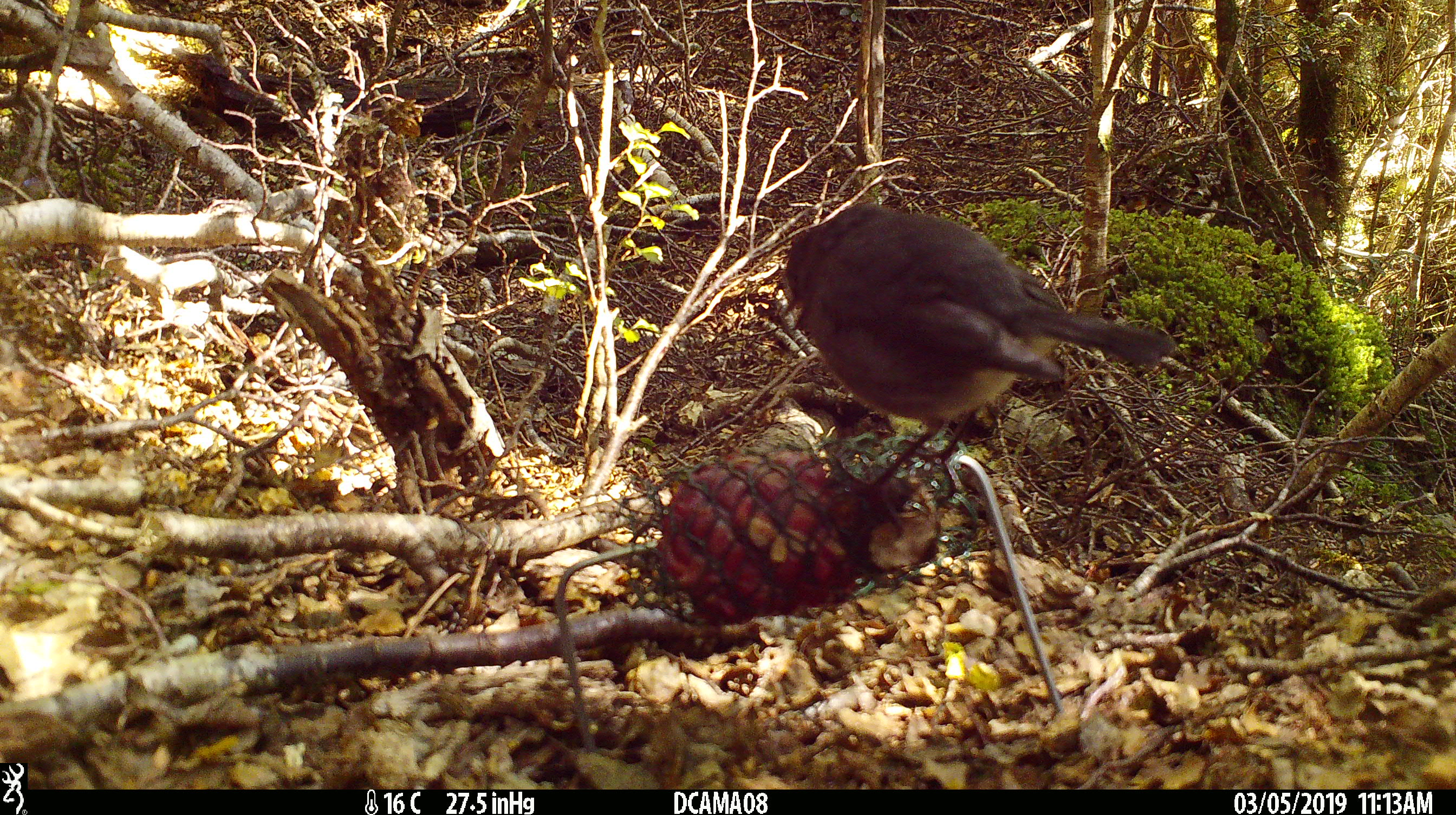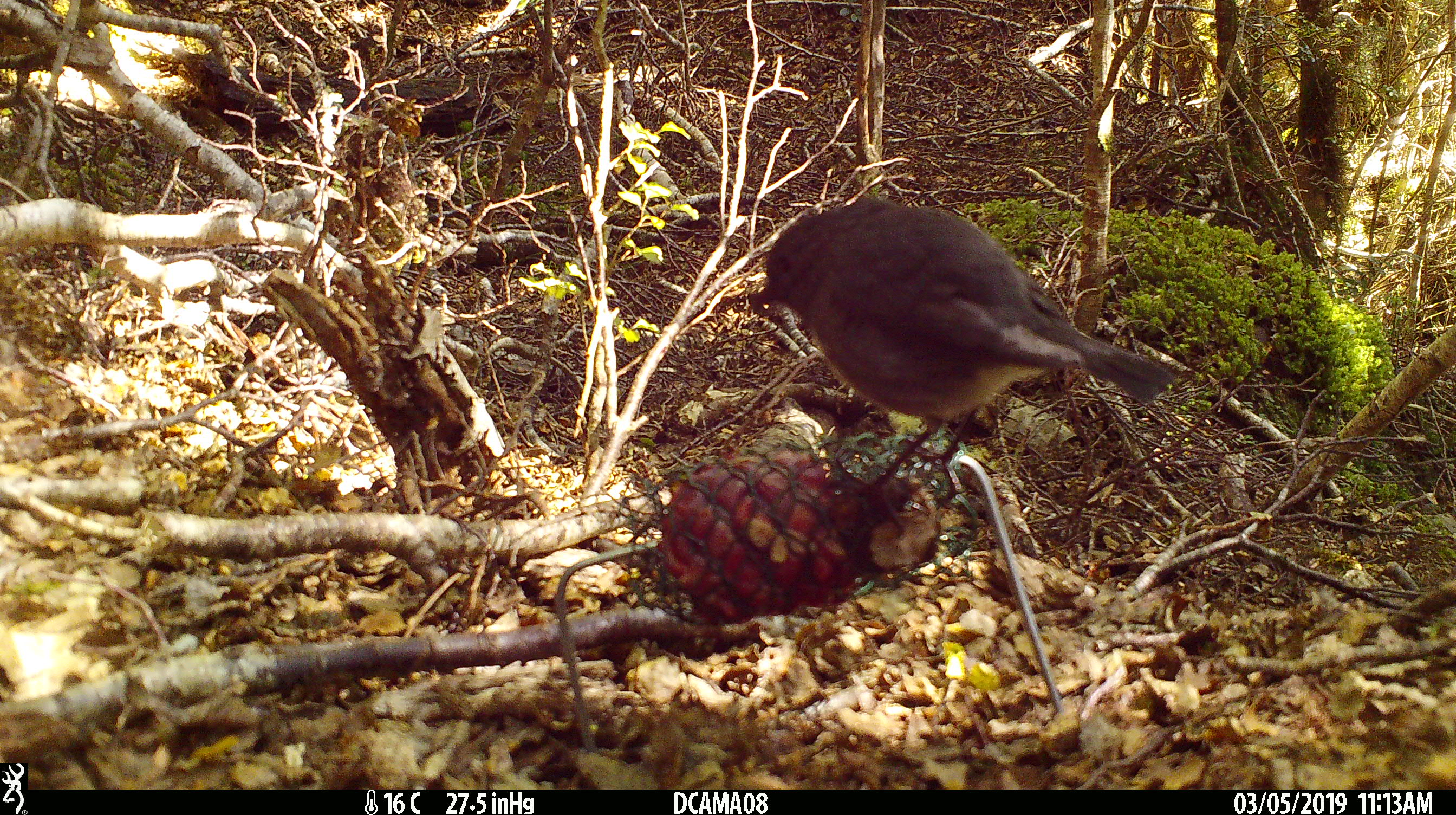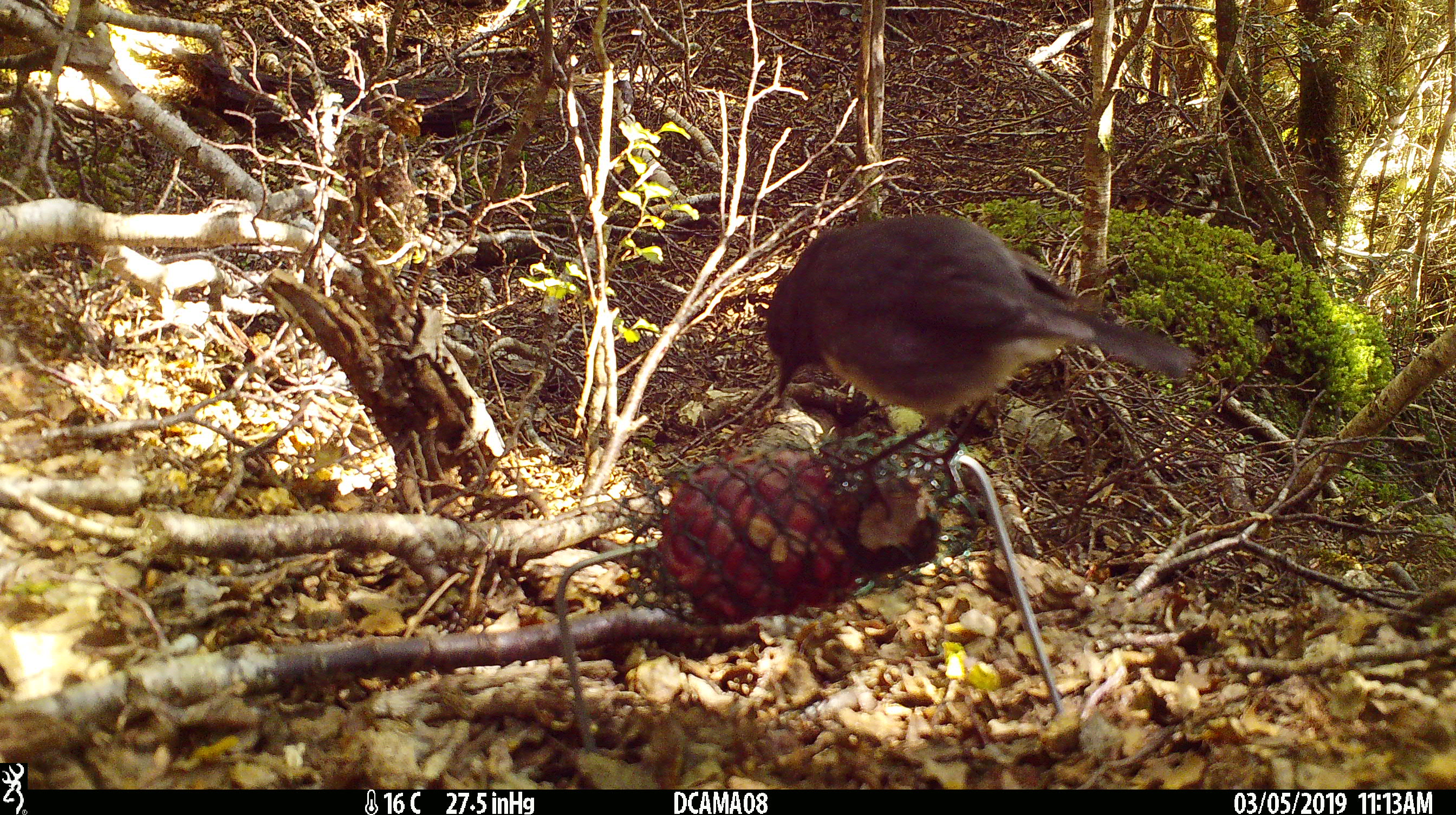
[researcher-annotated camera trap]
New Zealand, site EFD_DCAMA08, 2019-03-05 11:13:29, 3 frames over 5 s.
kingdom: Animalia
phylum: Chordata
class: Aves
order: Passeriformes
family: Petroicidae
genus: Petroica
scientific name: Petroica australis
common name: new zealand robin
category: robin